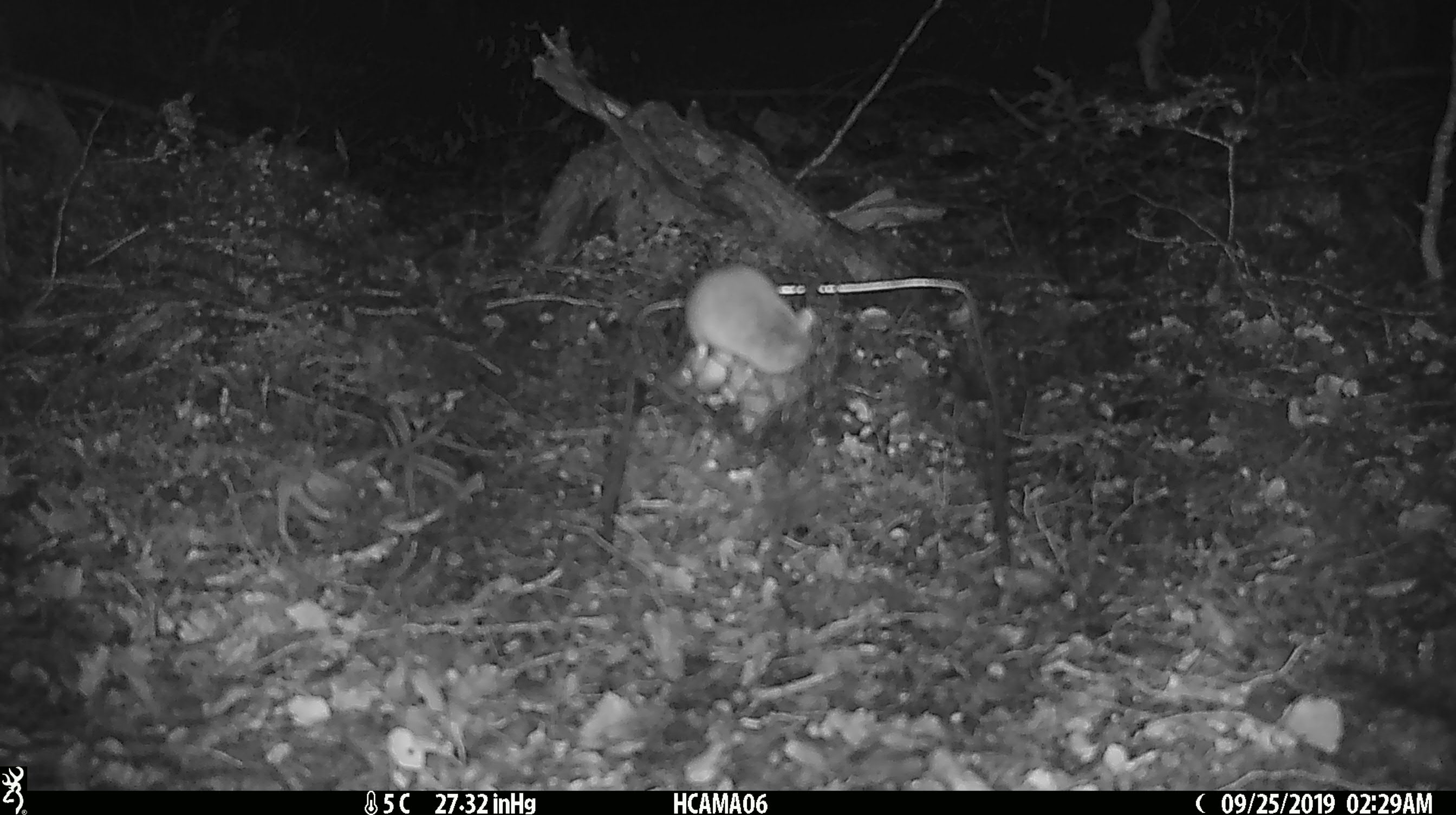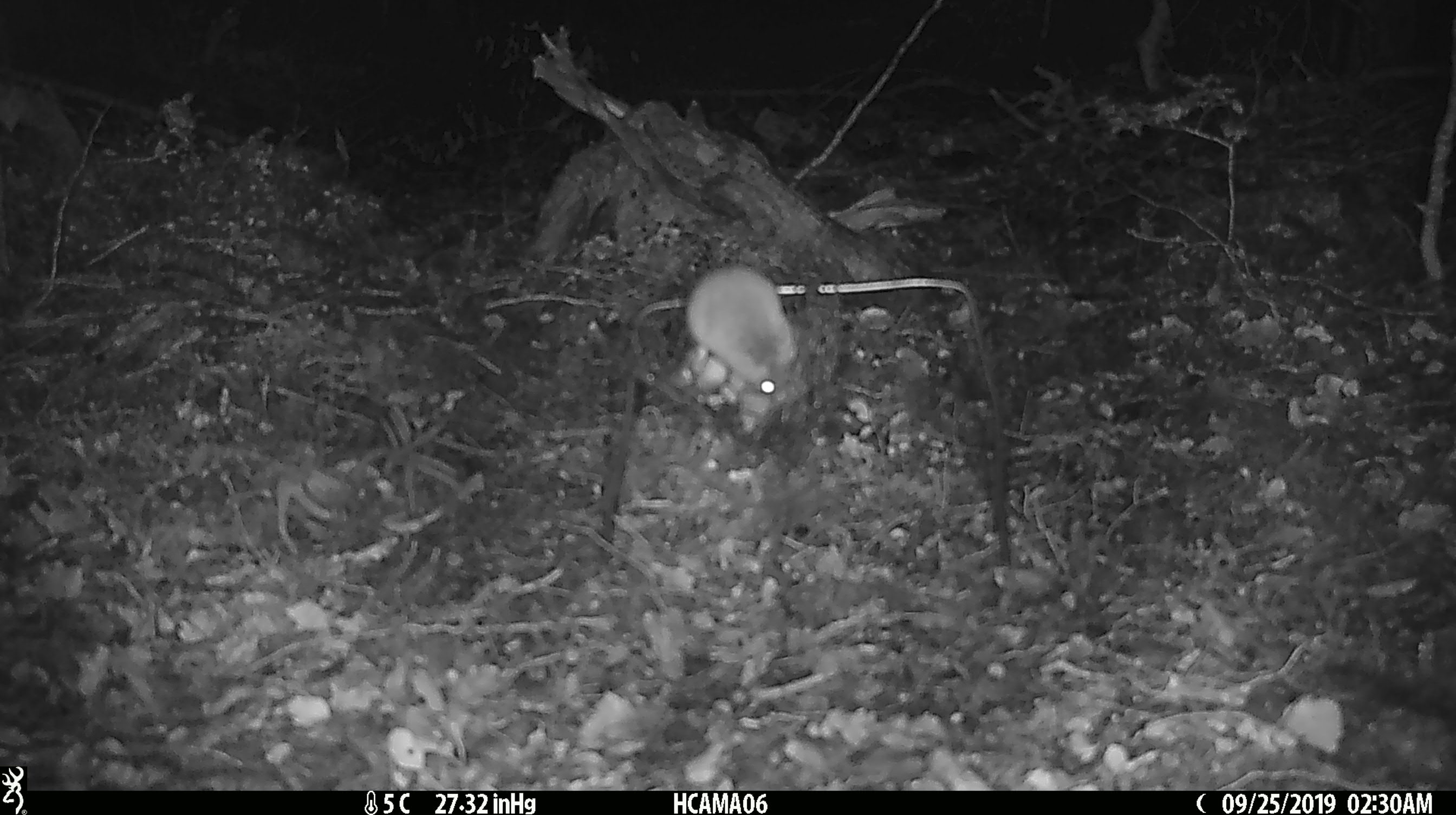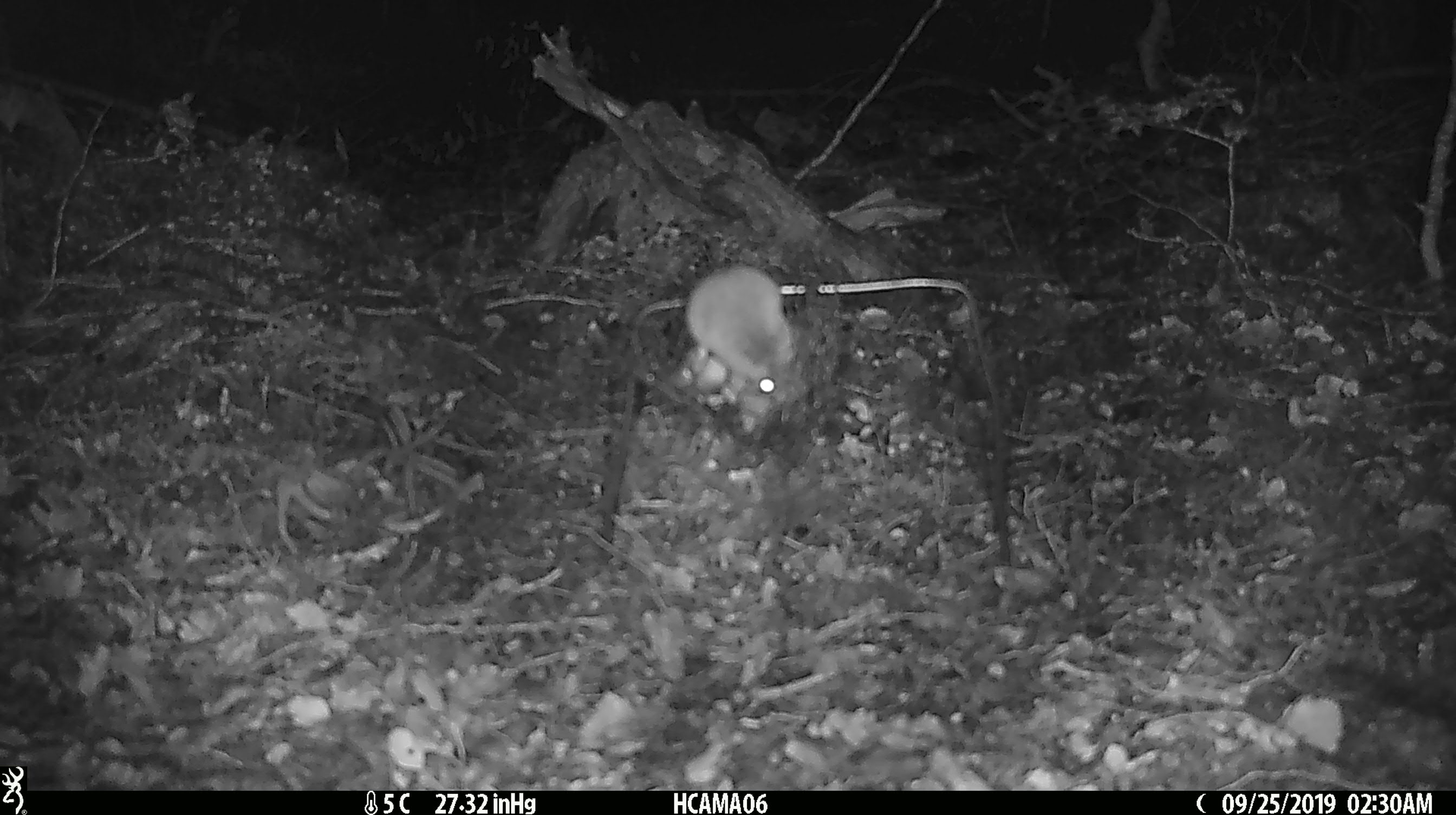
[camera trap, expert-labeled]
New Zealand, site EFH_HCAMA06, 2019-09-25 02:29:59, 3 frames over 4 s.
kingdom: Animalia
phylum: Chordata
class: Mammalia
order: Rodentia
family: Muridae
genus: Mus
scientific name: Mus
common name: mouse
Mouse (Mus).